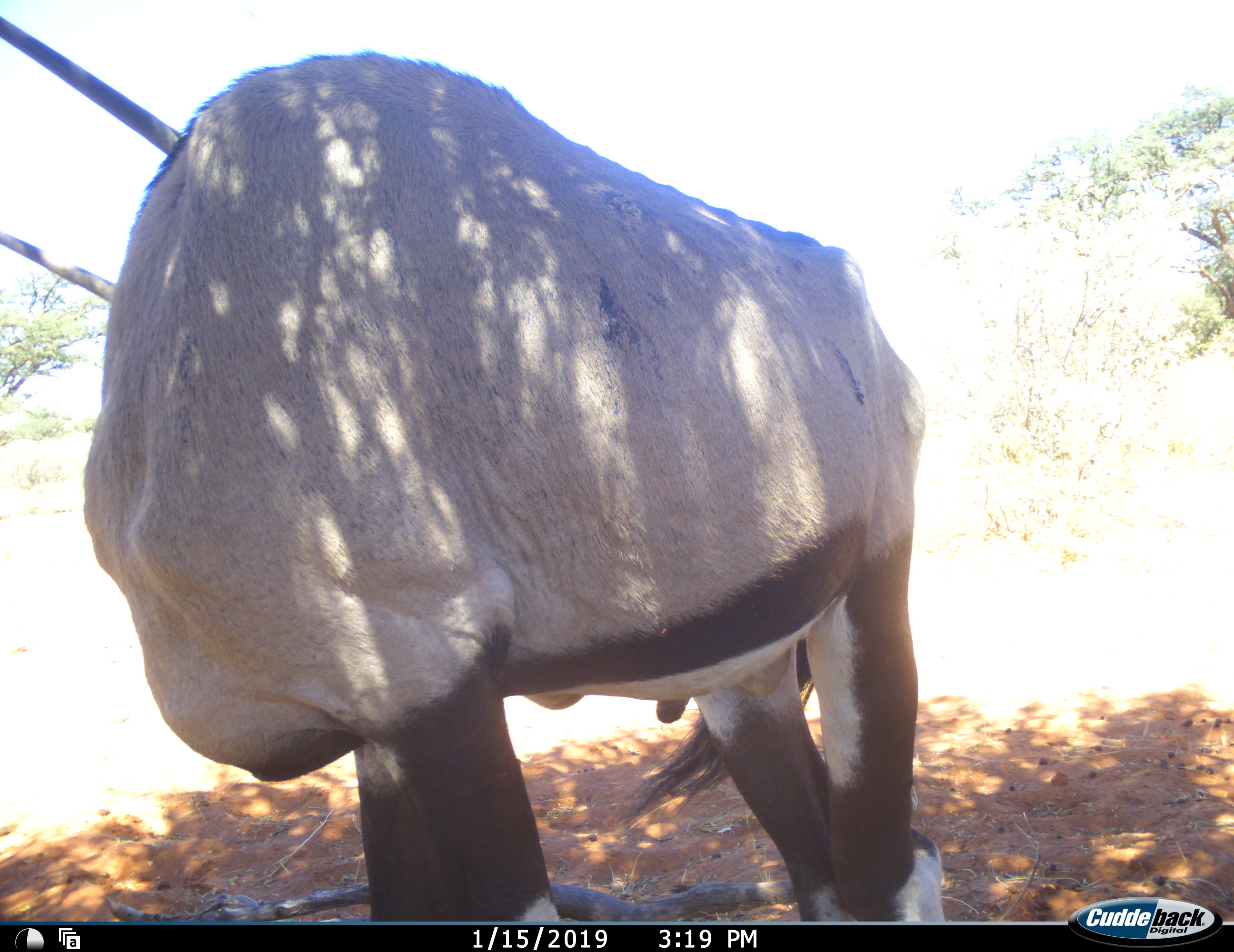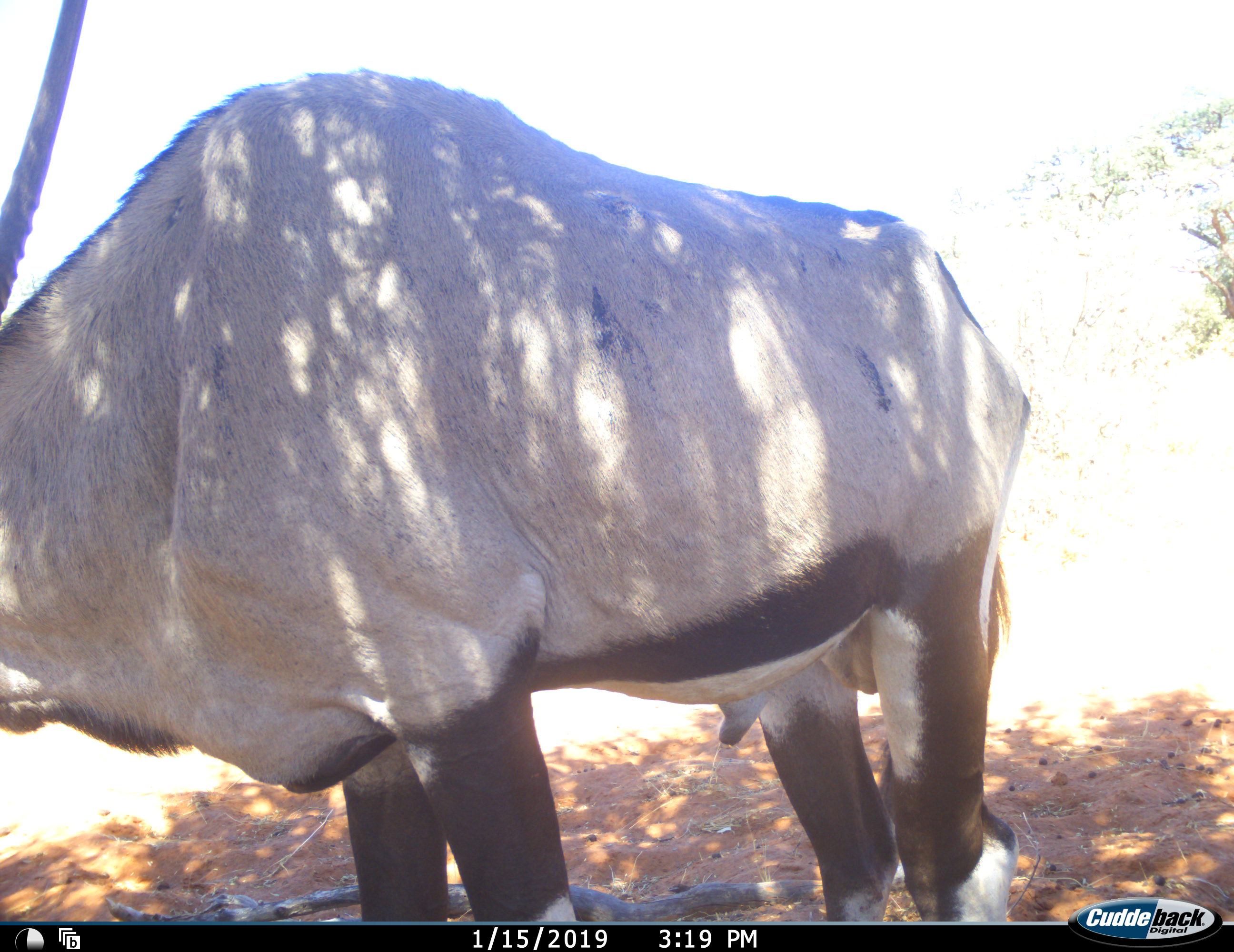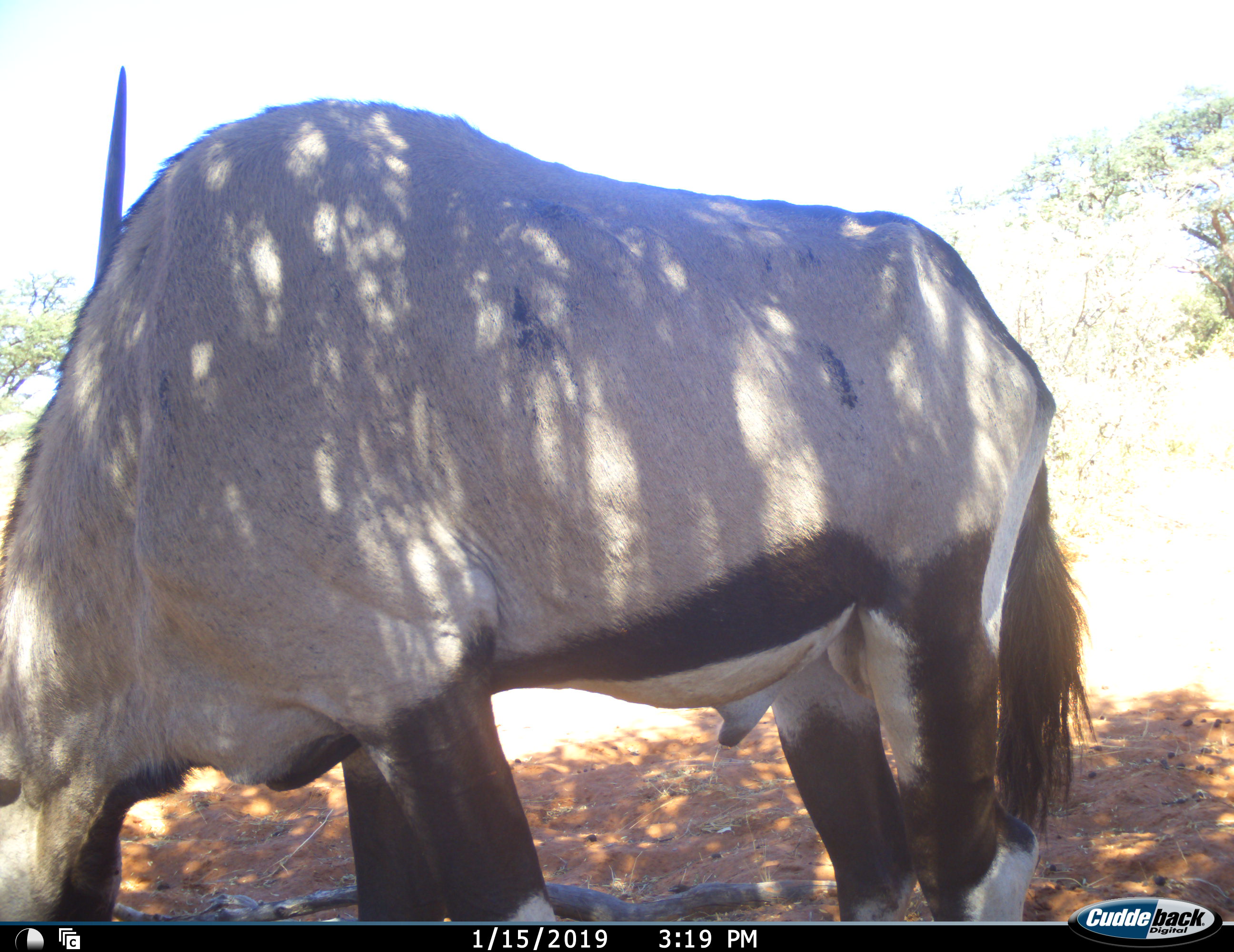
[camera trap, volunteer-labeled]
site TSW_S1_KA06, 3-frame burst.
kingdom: Animalia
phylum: Chordata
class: Mammalia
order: Artiodactyla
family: Bovidae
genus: Oryx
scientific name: Oryx gazella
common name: gemsbok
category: oryx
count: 1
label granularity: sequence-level